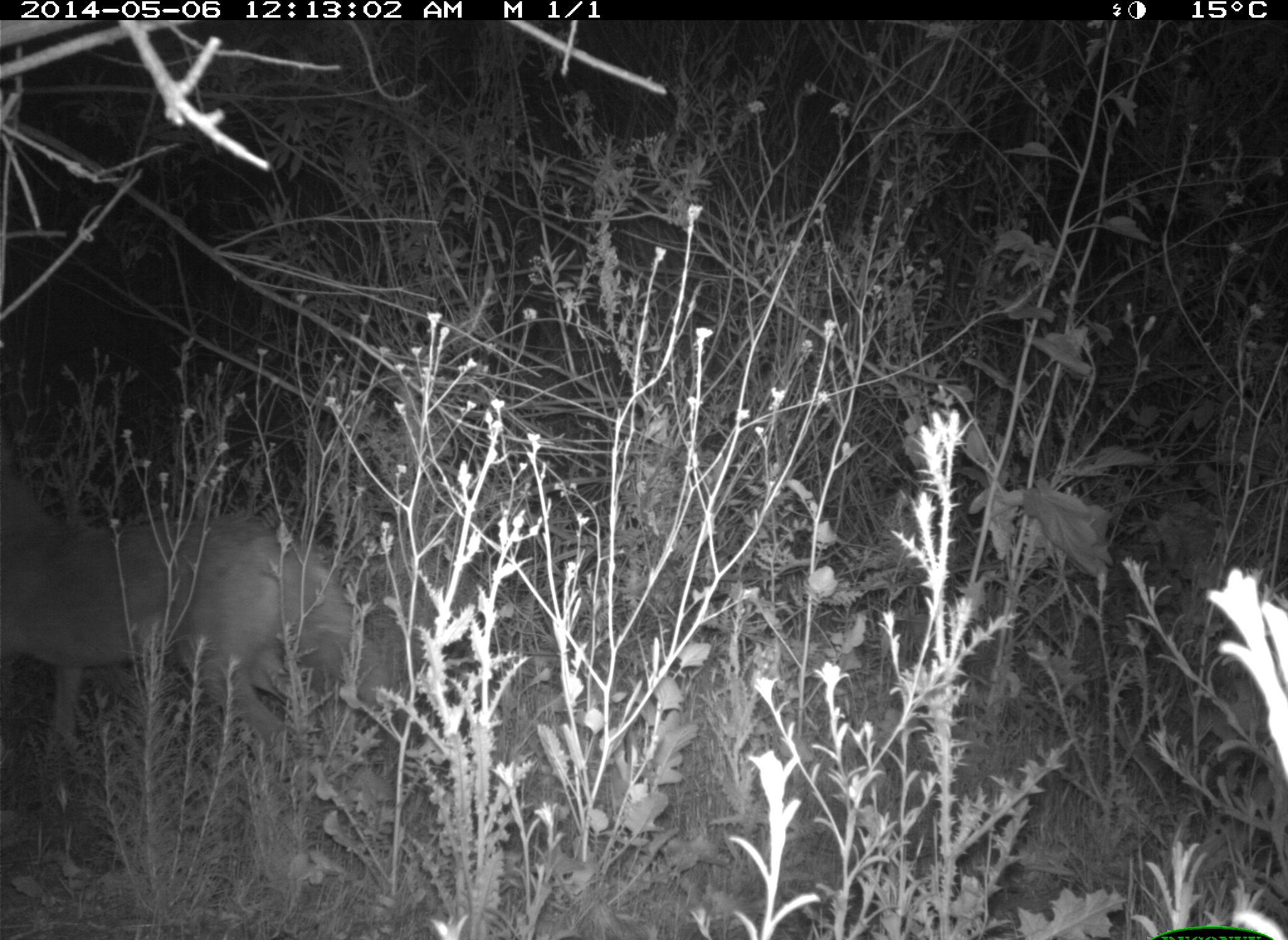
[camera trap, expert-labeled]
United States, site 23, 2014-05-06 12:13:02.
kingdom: Animalia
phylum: Chordata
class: Mammalia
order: Carnivora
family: Canidae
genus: Canis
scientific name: Canis latrans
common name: coyote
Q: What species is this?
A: Coyote (Canis latrans).